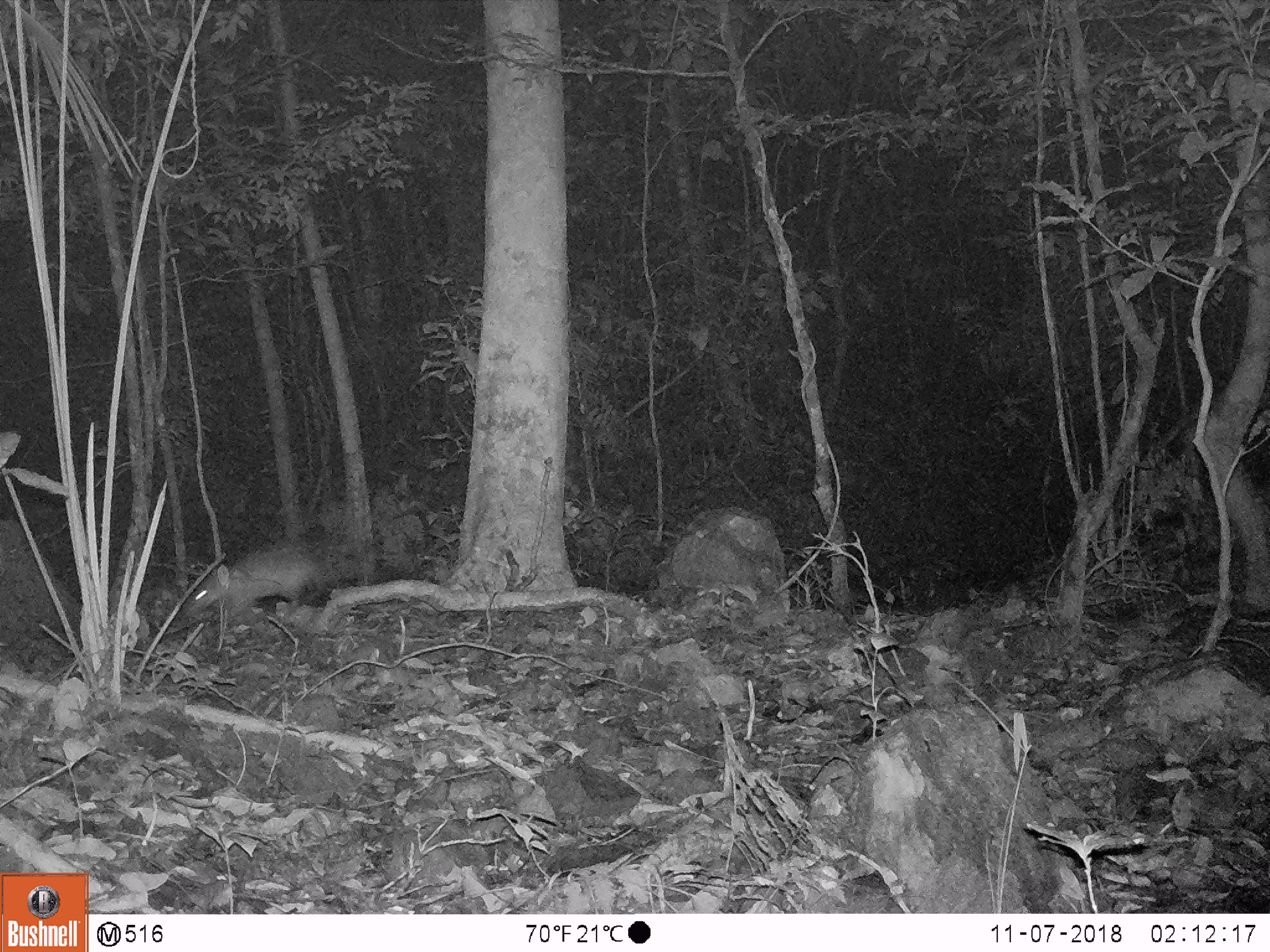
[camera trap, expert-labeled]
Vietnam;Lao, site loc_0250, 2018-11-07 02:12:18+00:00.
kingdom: Animalia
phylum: Chordata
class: Mammalia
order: Rodentia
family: Muridae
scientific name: Muridae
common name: old-world mice and rats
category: unidentified murid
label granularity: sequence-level